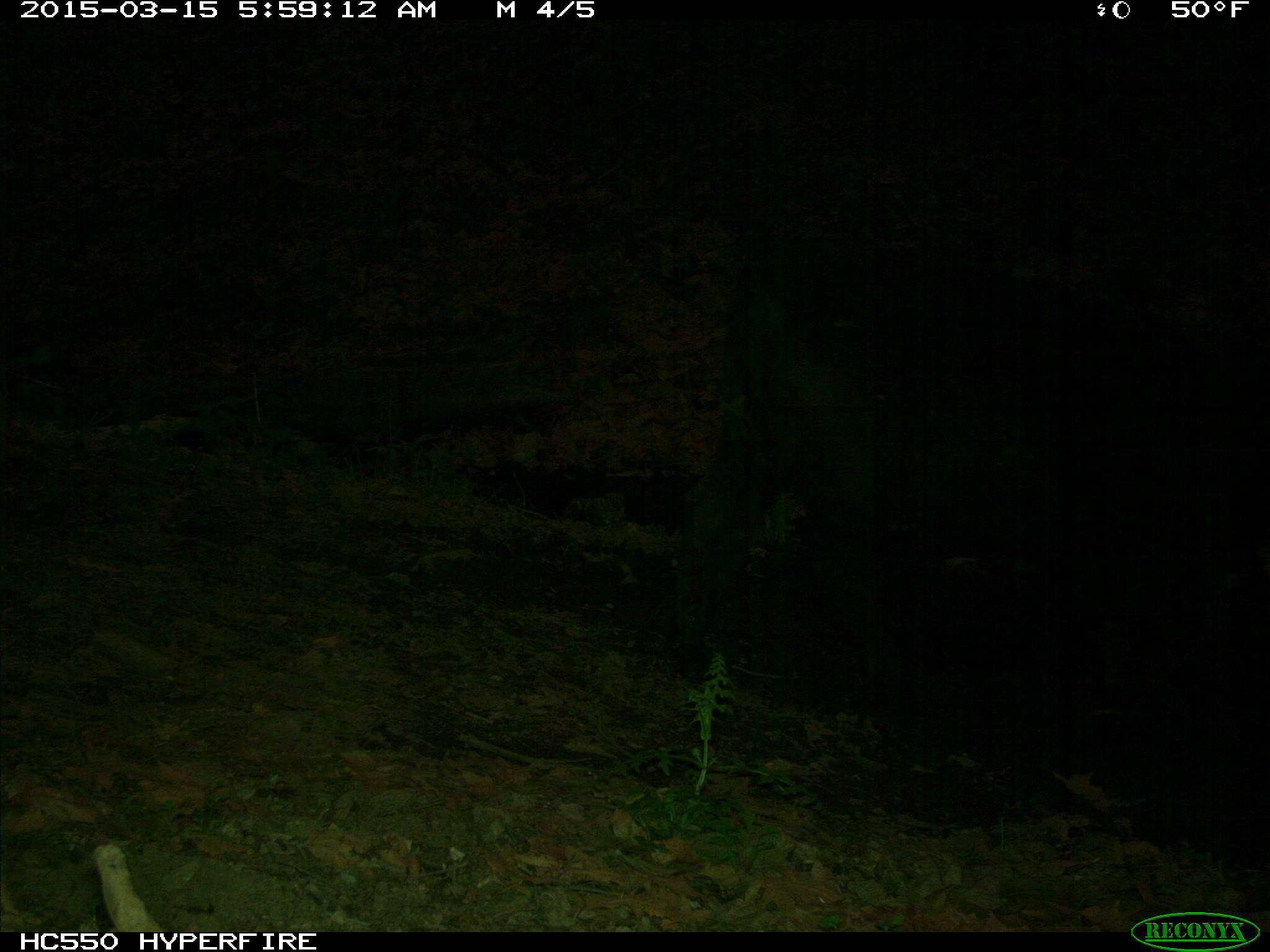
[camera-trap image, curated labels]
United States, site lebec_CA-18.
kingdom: Animalia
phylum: Chordata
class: Mammalia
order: Artiodactyla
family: Bovidae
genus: Bos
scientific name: Bos taurus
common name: domestic cow